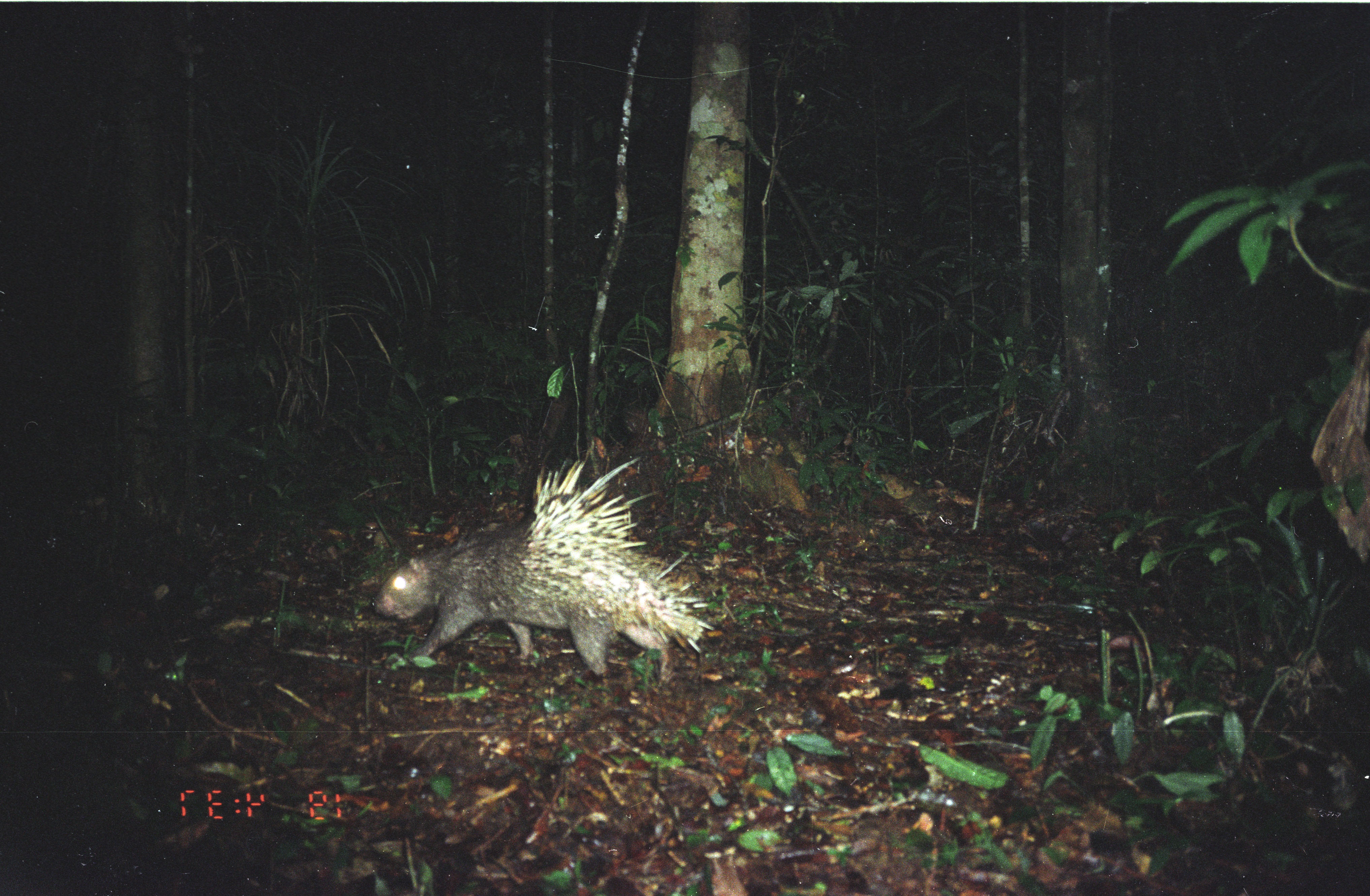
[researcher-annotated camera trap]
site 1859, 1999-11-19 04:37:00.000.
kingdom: Animalia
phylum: Chordata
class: Mammalia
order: Rodentia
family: Hystricidae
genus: Hystrix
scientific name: Hystrix brachyura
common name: east asian porcupine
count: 1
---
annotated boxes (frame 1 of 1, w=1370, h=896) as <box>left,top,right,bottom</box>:
hystrix brachyura: <box>371,456,714,674</box>